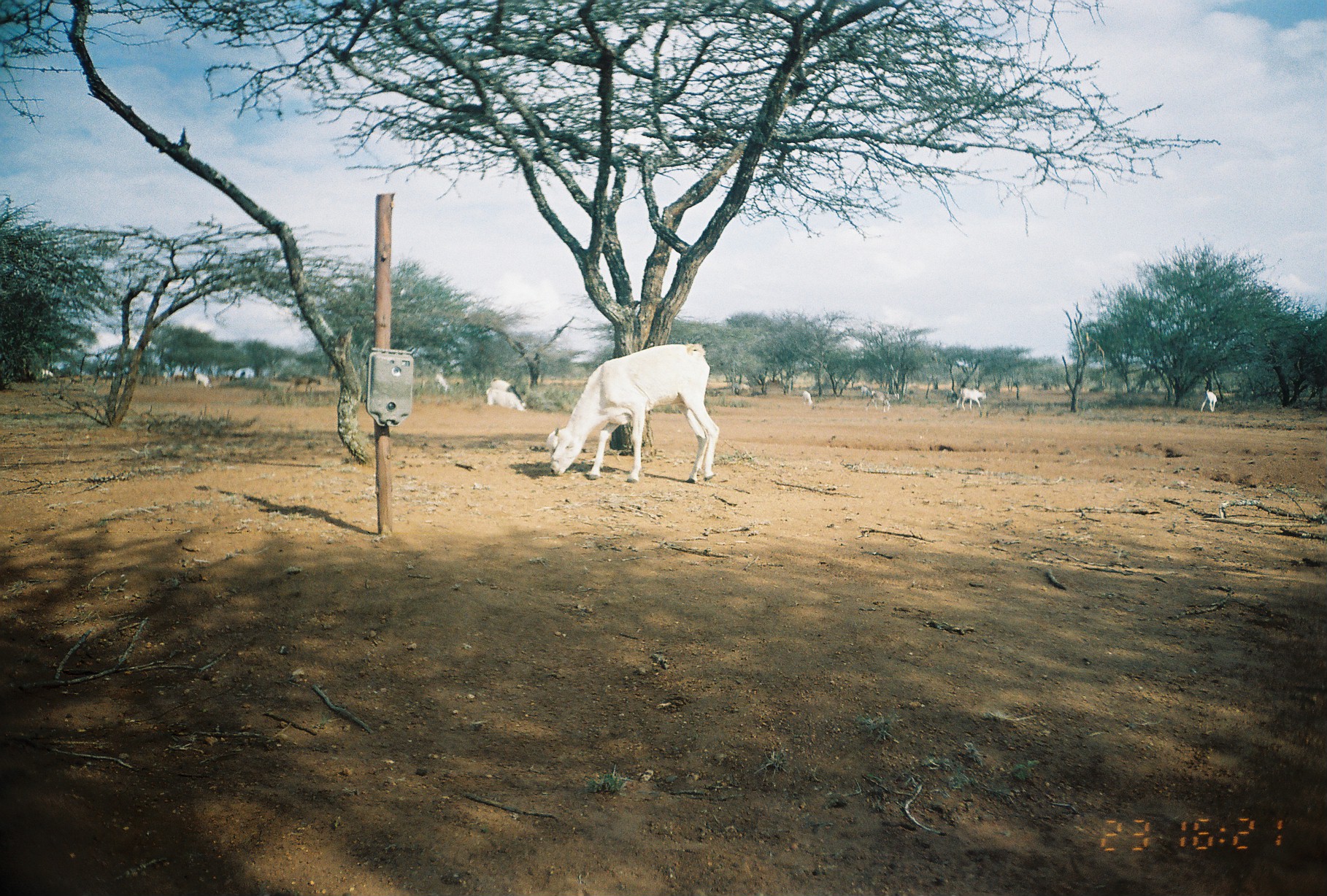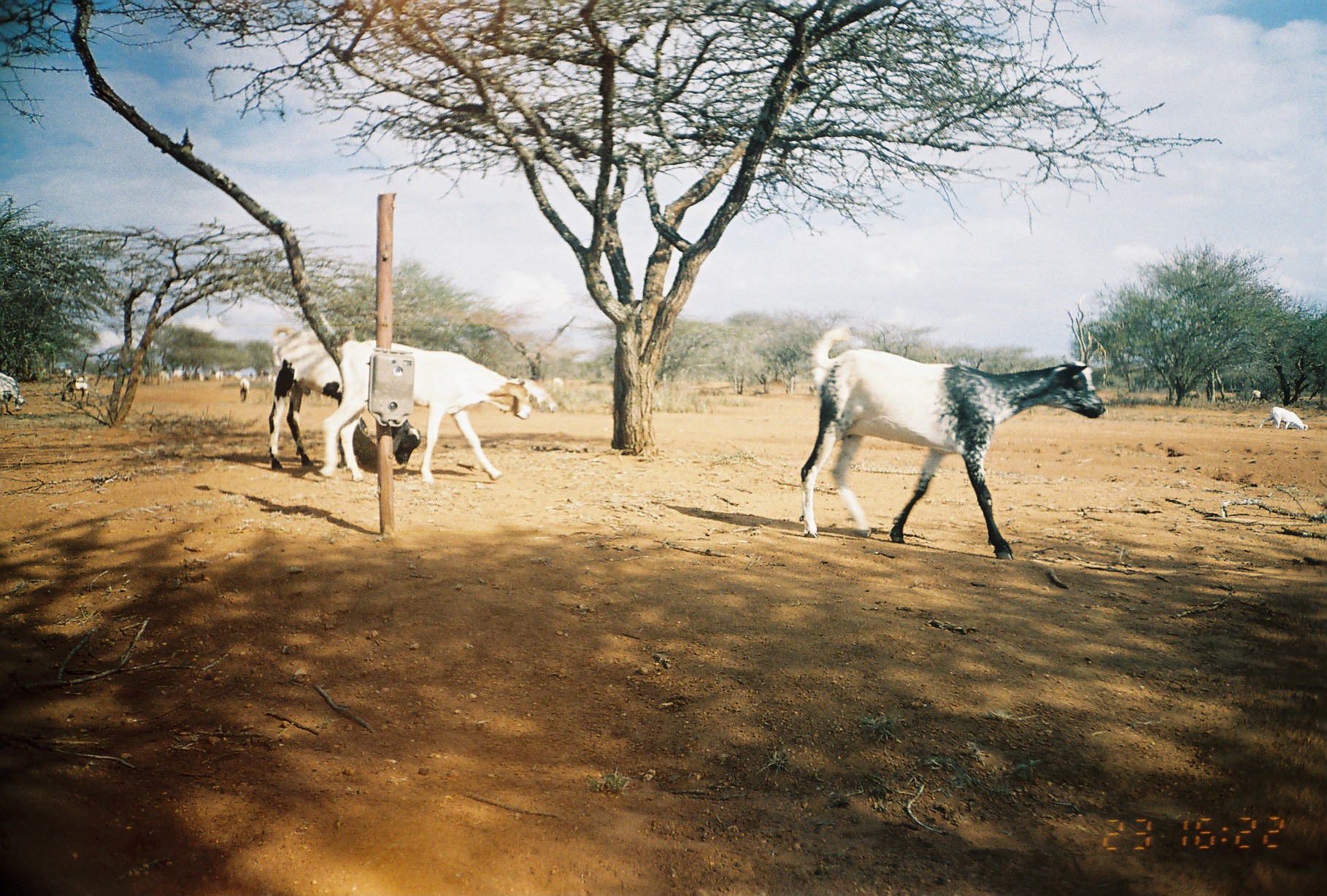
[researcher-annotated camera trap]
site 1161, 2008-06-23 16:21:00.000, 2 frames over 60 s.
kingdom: Animalia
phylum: Chordata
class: Mammalia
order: Artiodactyla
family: Bovidae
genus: Capra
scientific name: Capra aegagrus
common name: wild goat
Capra aegagrus (wild goat), count 15.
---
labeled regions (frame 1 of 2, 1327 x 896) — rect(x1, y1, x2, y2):
capra aegagrus: rect(546, 341, 720, 484); rect(490, 378, 525, 407); rect(486, 388, 526, 412); rect(285, 374, 322, 396); rect(865, 389, 900, 412); rect(955, 387, 986, 411); rect(1199, 388, 1217, 413); rect(435, 366, 450, 393); rect(195, 373, 213, 390); rect(35, 367, 53, 380); rect(802, 390, 813, 405)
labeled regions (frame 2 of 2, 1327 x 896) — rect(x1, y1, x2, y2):
capra aegagrus: rect(799, 324, 1106, 561); rect(320, 339, 533, 484); rect(266, 322, 422, 470); rect(505, 378, 558, 414); rect(1257, 405, 1310, 430); rect(0, 372, 27, 415); rect(60, 368, 88, 402); rect(1249, 389, 1270, 406); rect(238, 377, 250, 403)